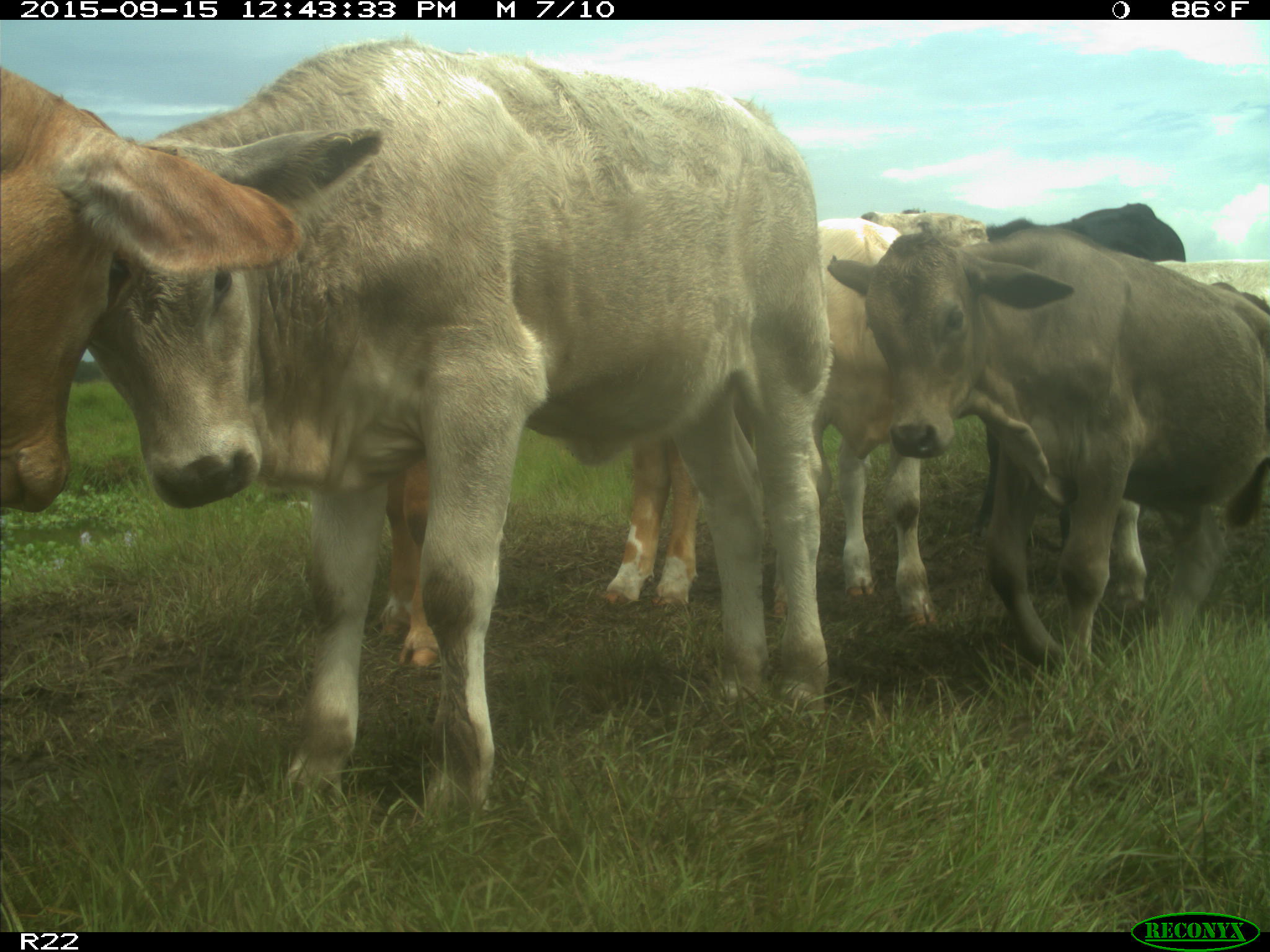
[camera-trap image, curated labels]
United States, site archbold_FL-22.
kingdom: Animalia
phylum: Chordata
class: Mammalia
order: Artiodactyla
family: Bovidae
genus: Bos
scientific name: Bos taurus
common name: domestic cow